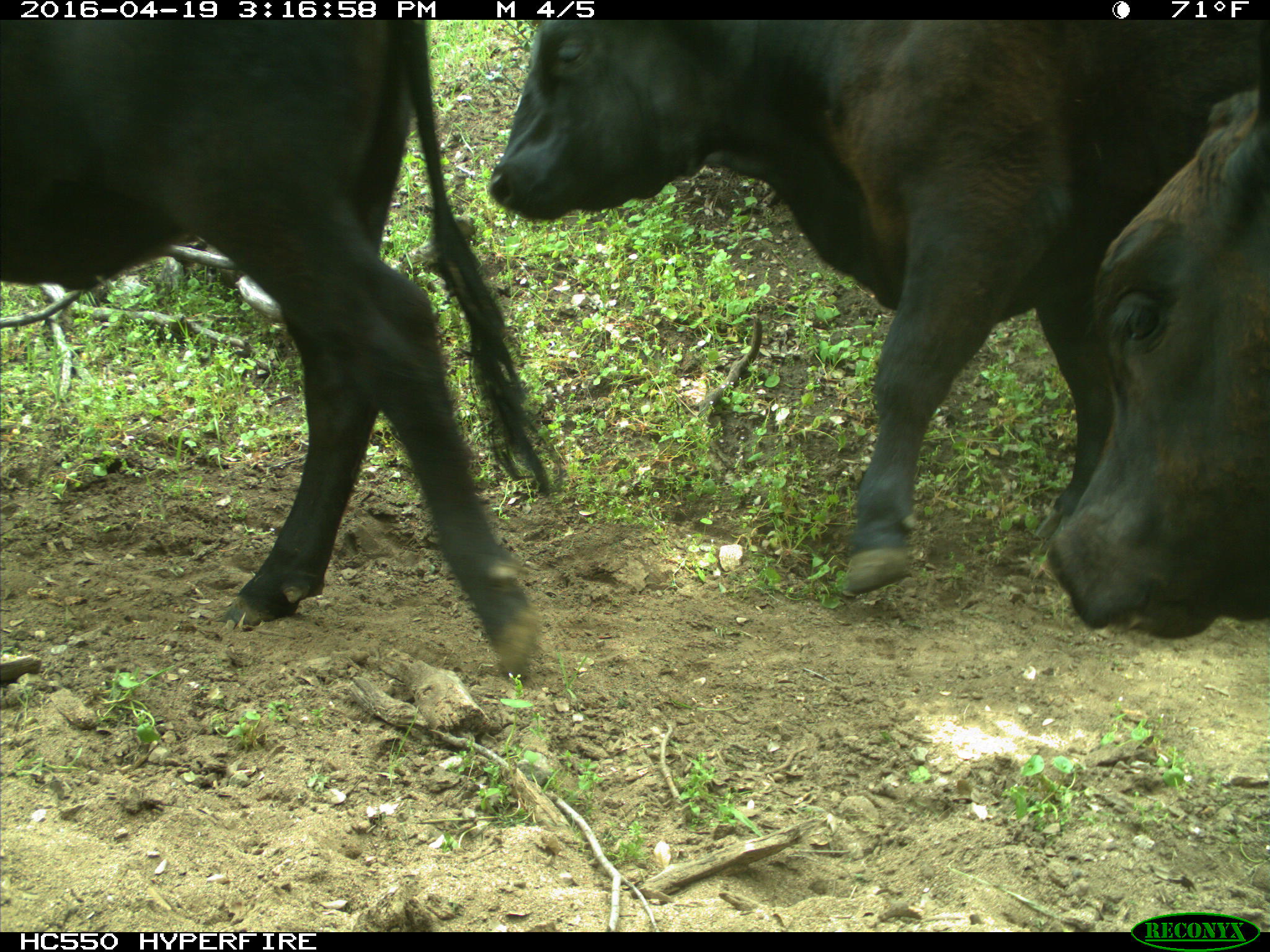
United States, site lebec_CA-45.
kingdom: Animalia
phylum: Chordata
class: Mammalia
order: Artiodactyla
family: Bovidae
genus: Bos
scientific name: Bos taurus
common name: domestic cow